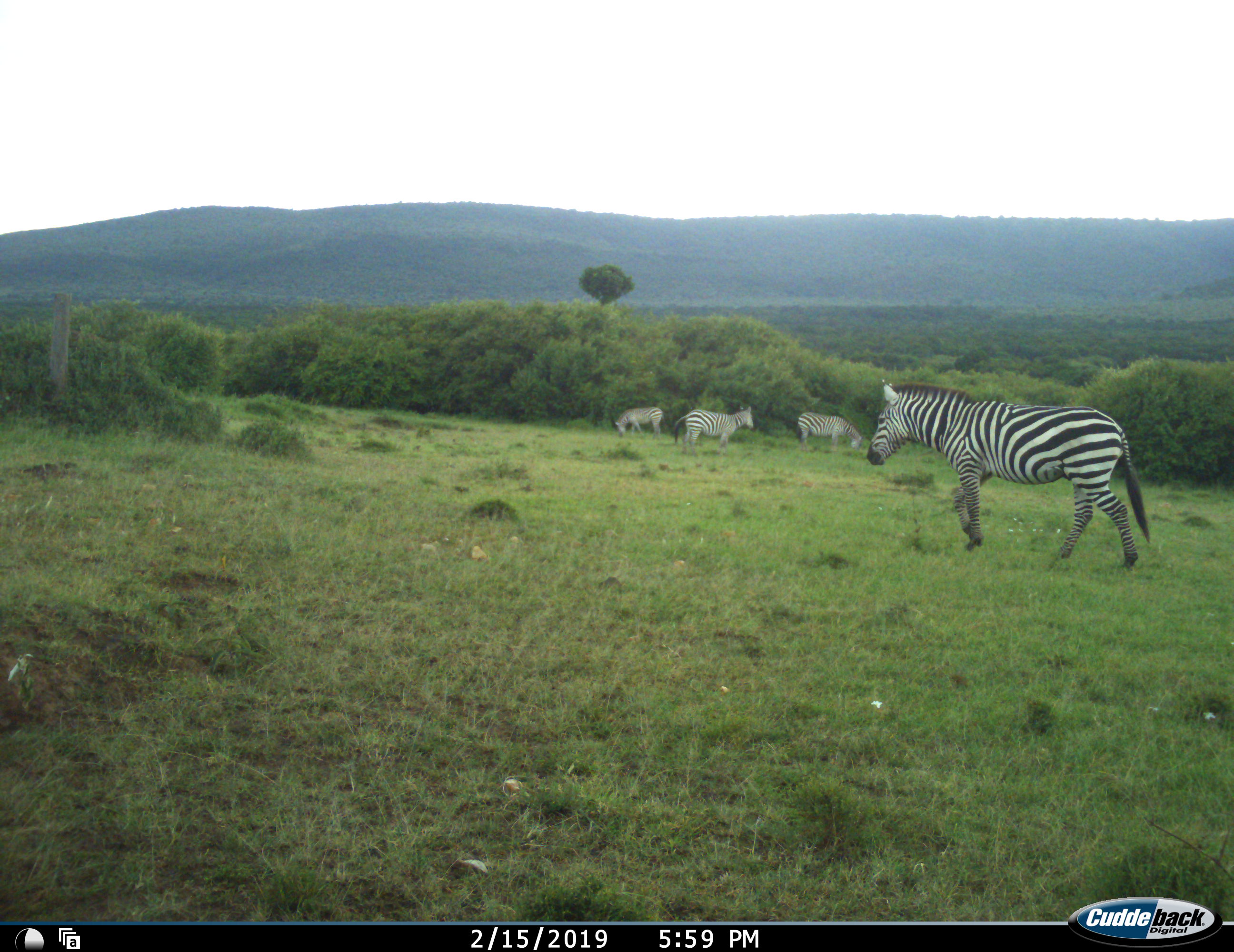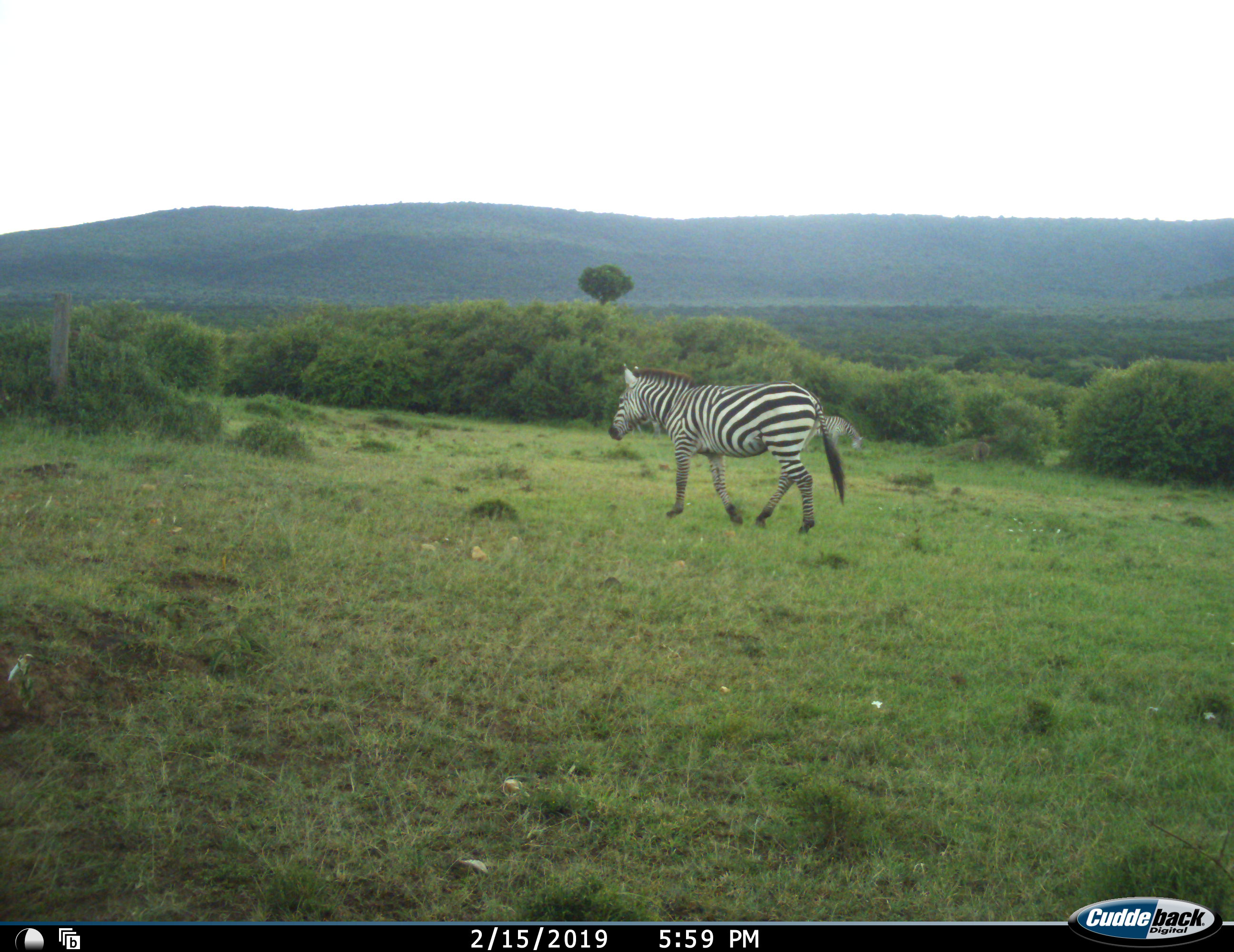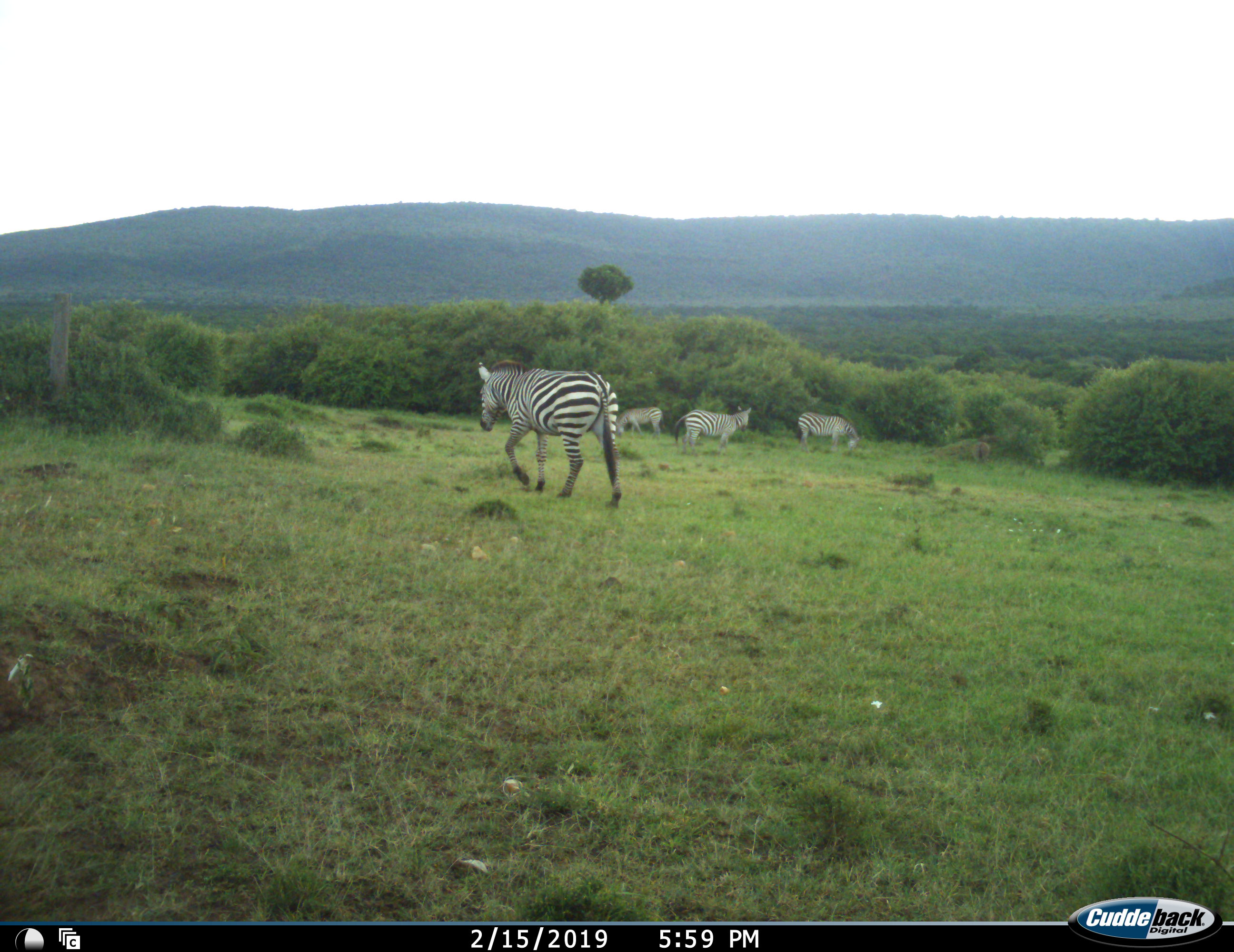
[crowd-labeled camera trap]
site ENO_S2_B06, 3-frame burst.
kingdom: Animalia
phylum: Chordata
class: Mammalia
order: Perissodactyla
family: Equidae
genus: Equus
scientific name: Equus quagga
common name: plains zebra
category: zebraplains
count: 4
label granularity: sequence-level